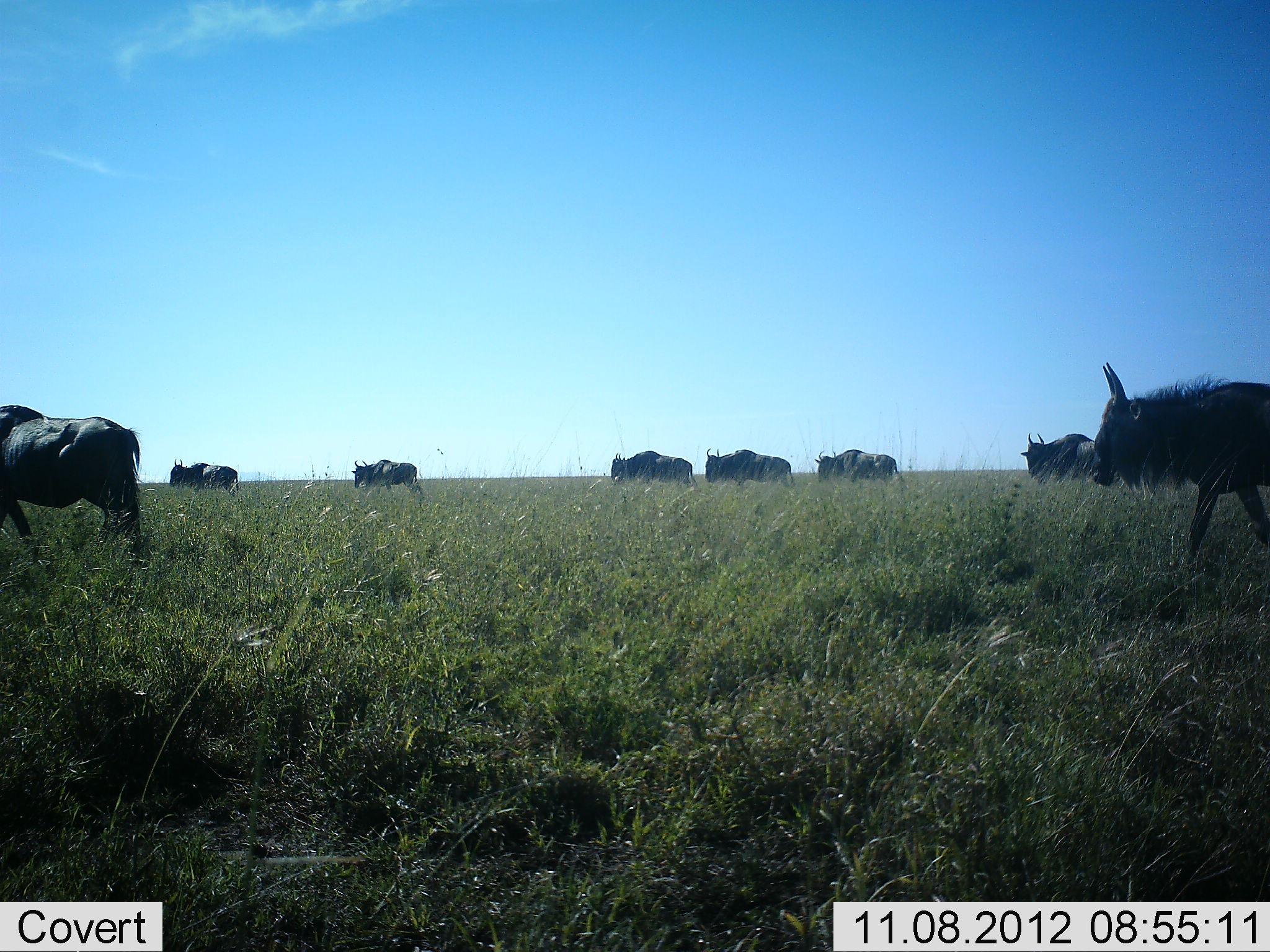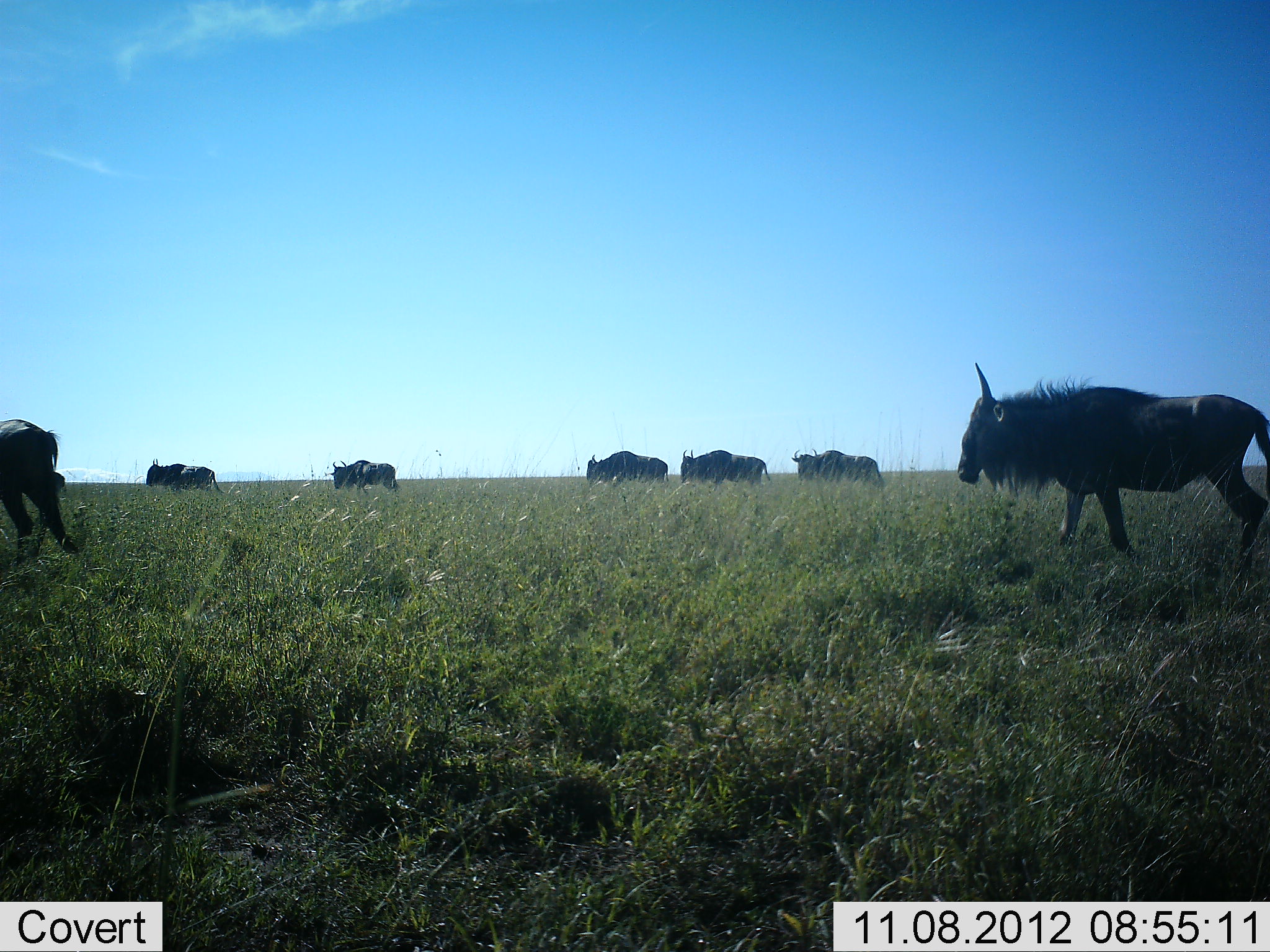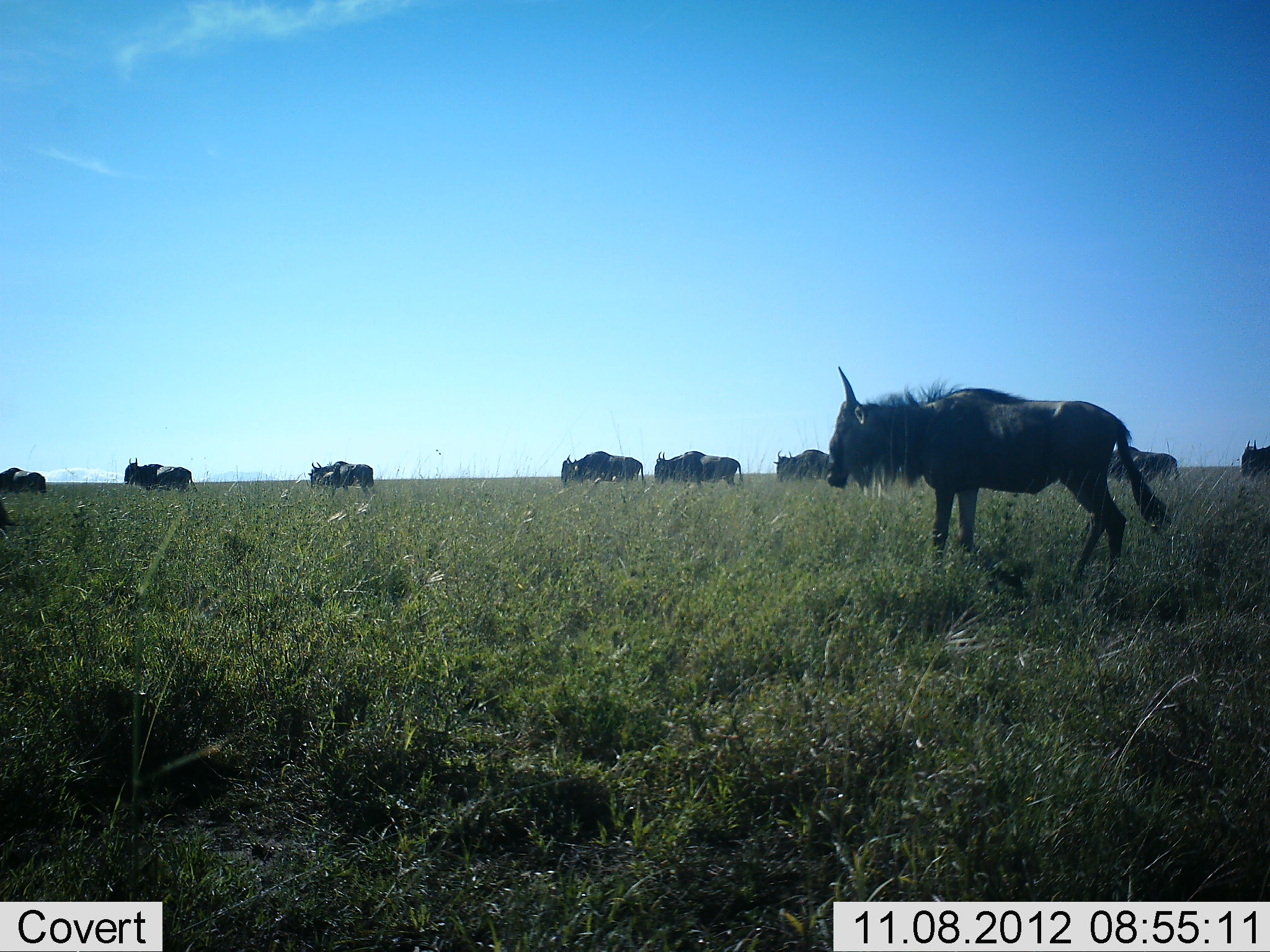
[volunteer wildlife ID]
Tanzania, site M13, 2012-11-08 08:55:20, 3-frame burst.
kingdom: Animalia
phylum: Chordata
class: Mammalia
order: Artiodactyla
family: Bovidae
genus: Connochaetes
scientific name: Connochaetes taurinus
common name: blue wildebeest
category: wildebeest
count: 9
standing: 0%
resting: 0%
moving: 100%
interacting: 0%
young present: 0%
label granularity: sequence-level